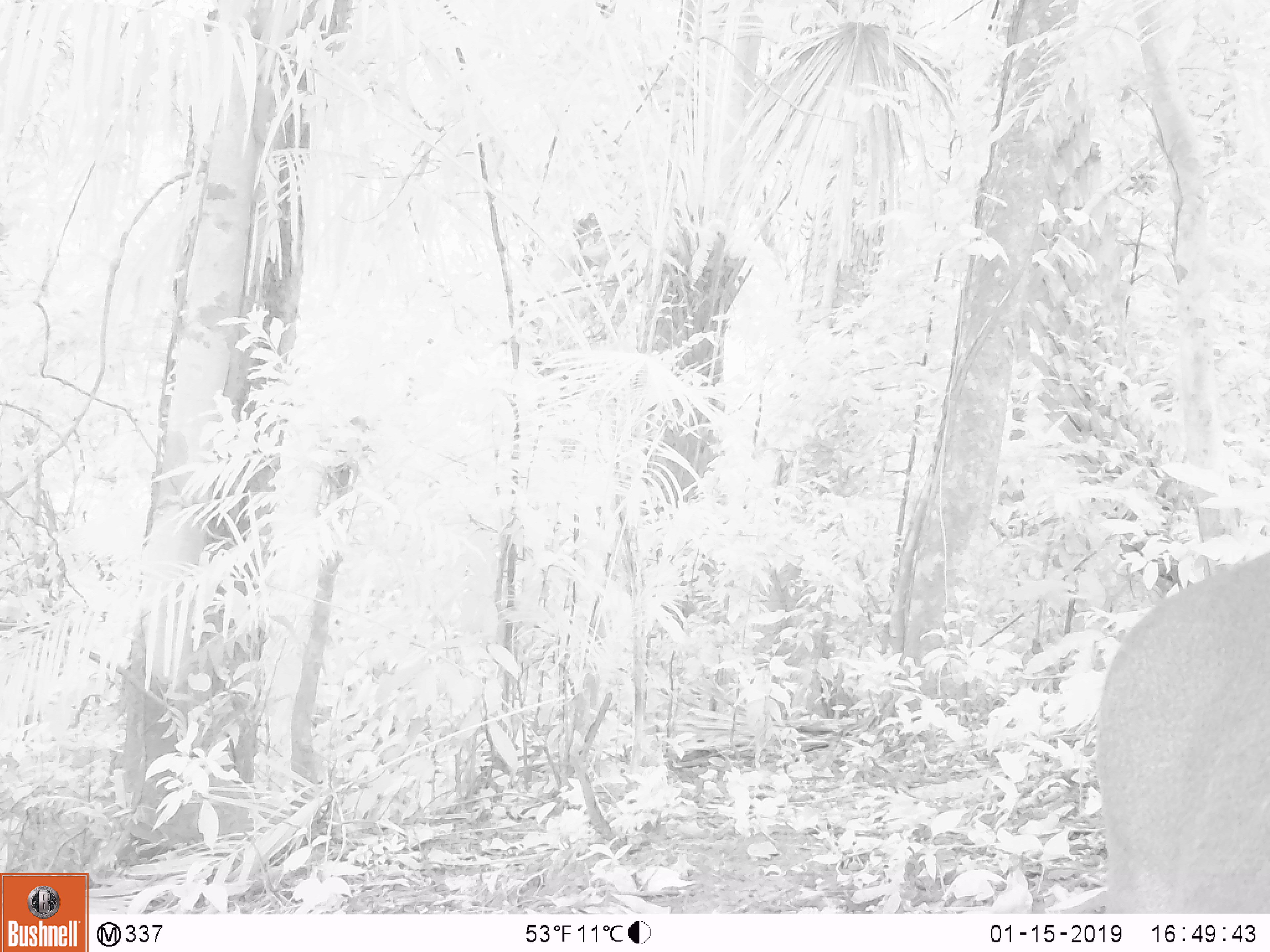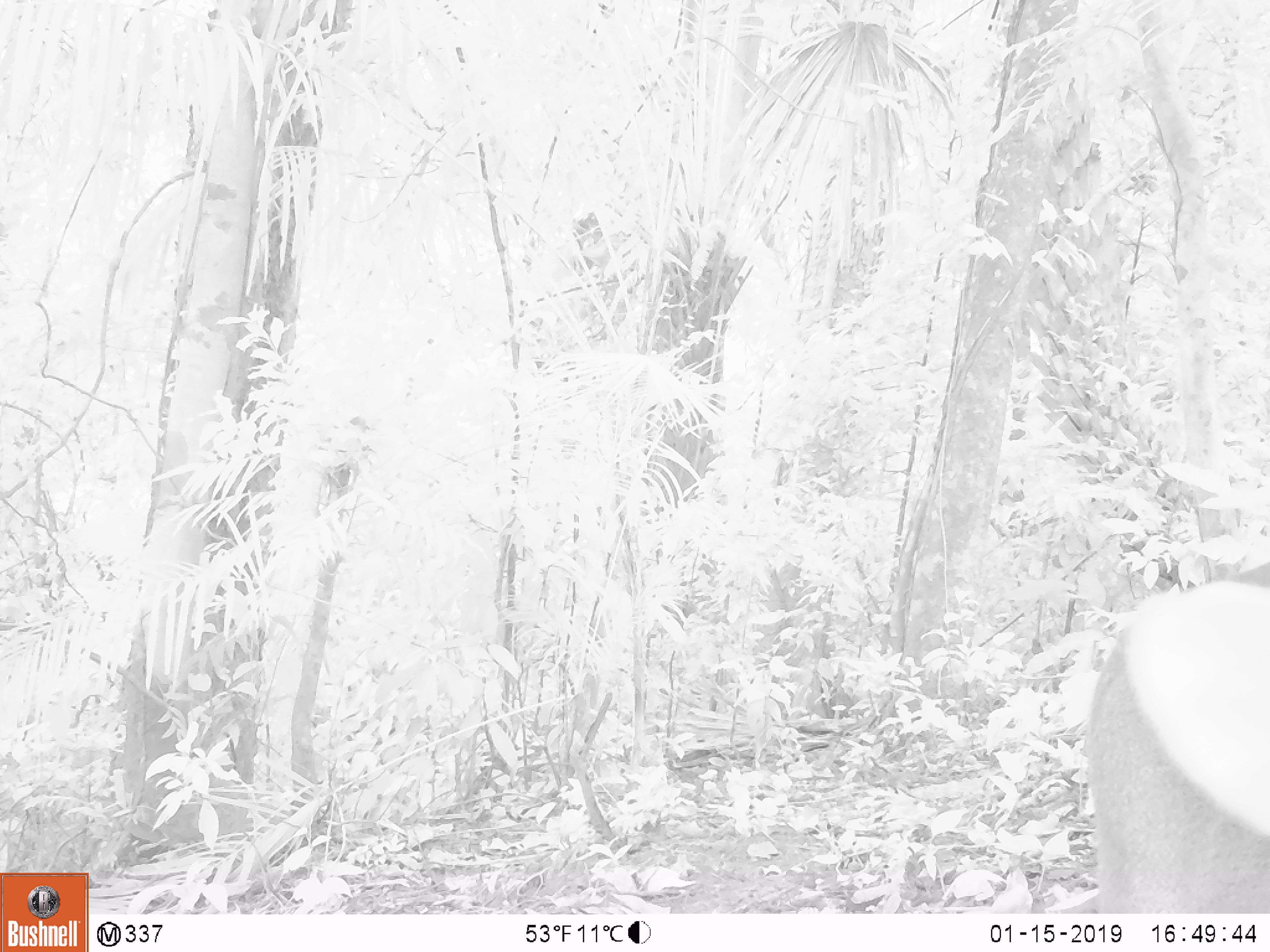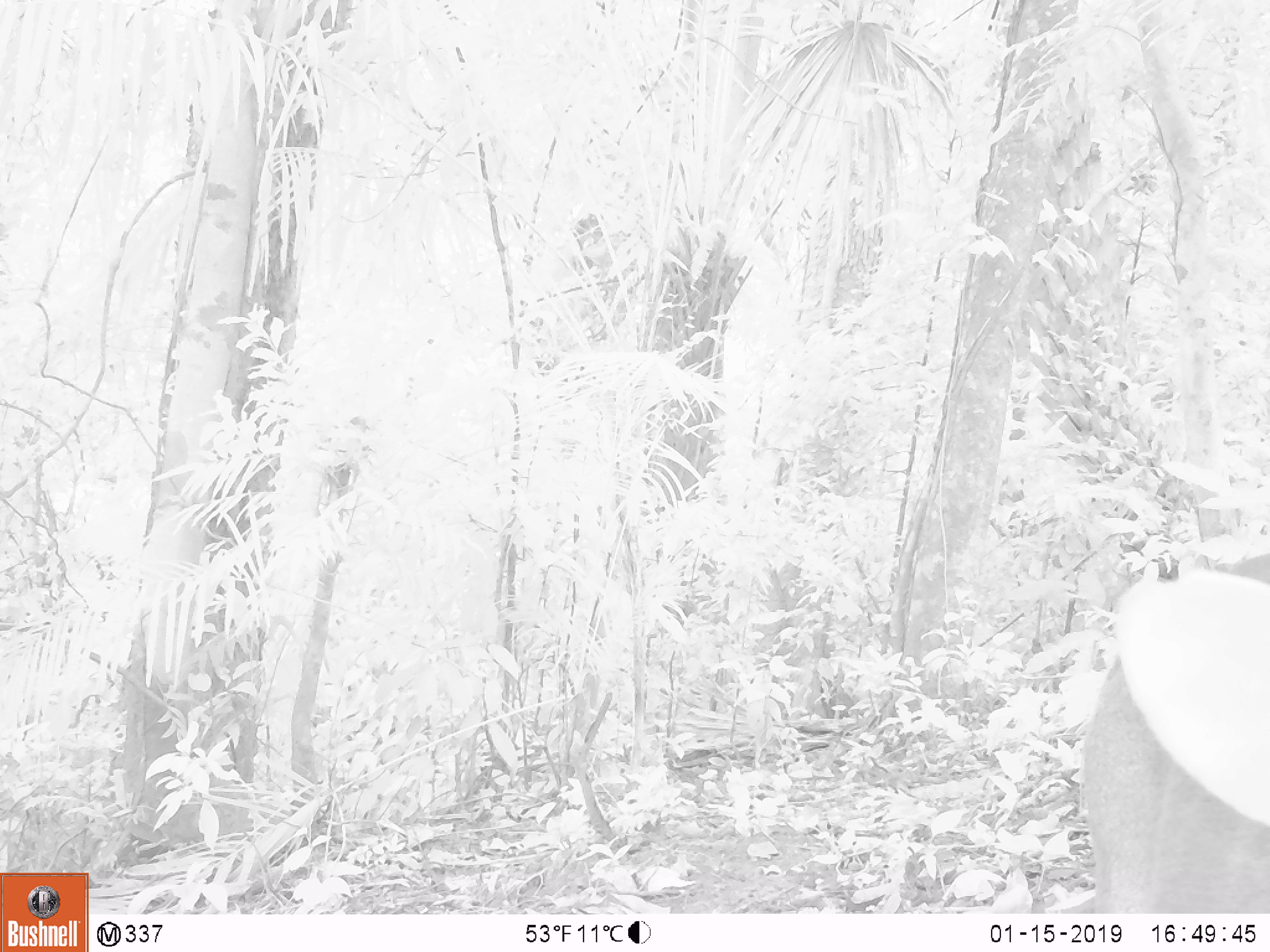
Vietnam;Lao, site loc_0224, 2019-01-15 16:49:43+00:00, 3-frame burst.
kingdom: Animalia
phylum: Chordata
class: Mammalia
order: Artiodactyla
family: Cervidae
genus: Muntiacus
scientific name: Muntiacus vuquangensis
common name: large-antlered muntjac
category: large antlered muntjac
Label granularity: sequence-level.